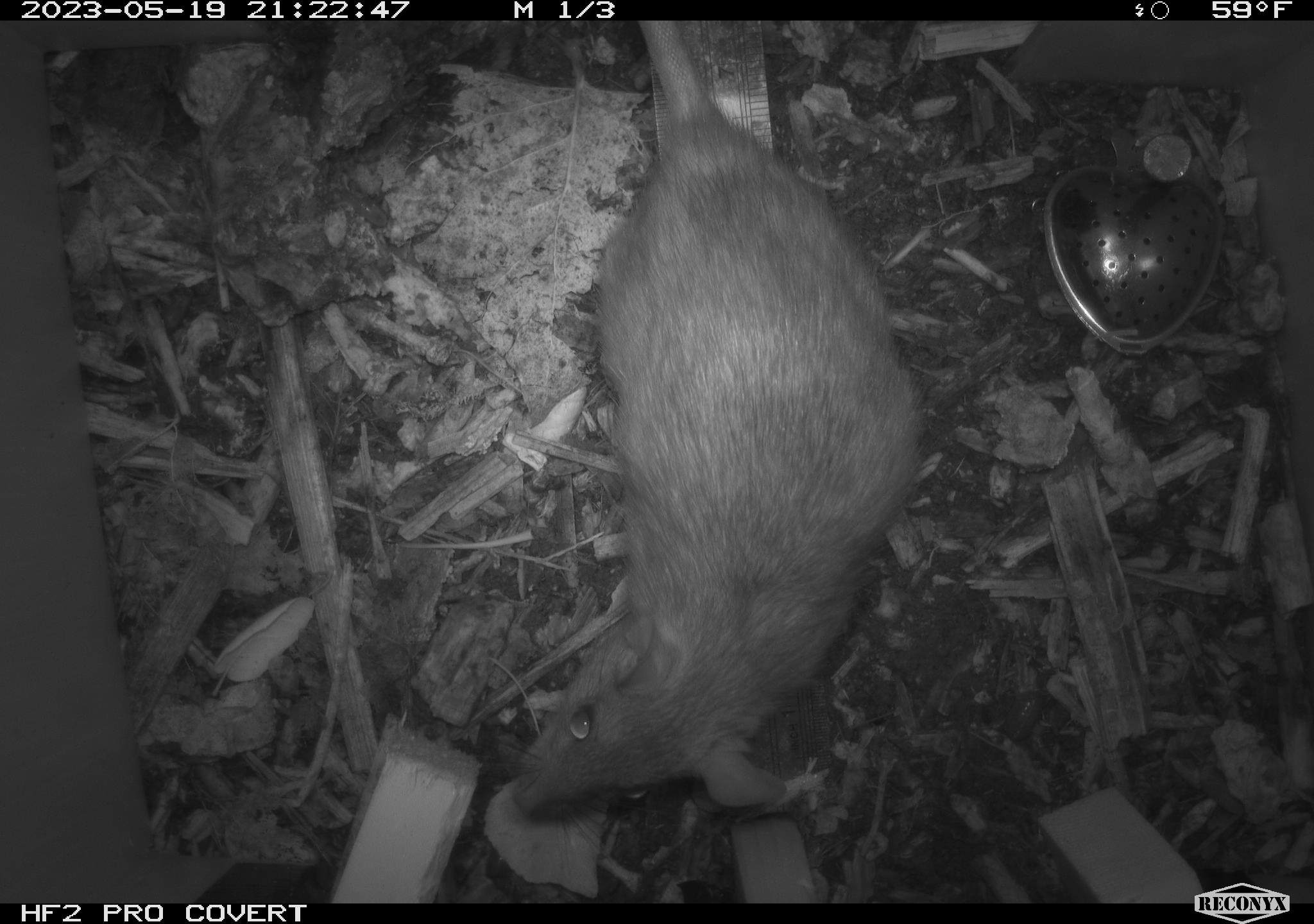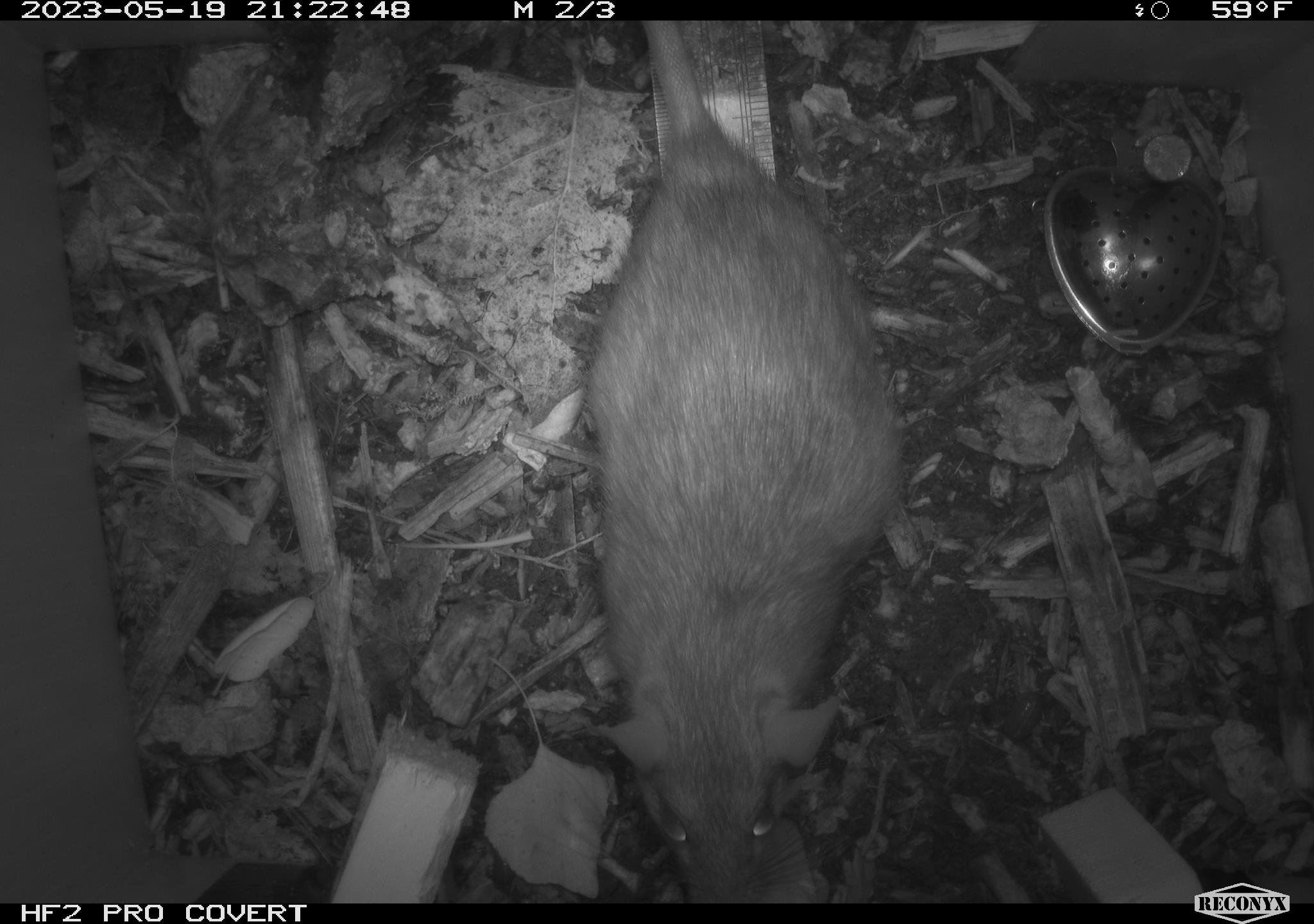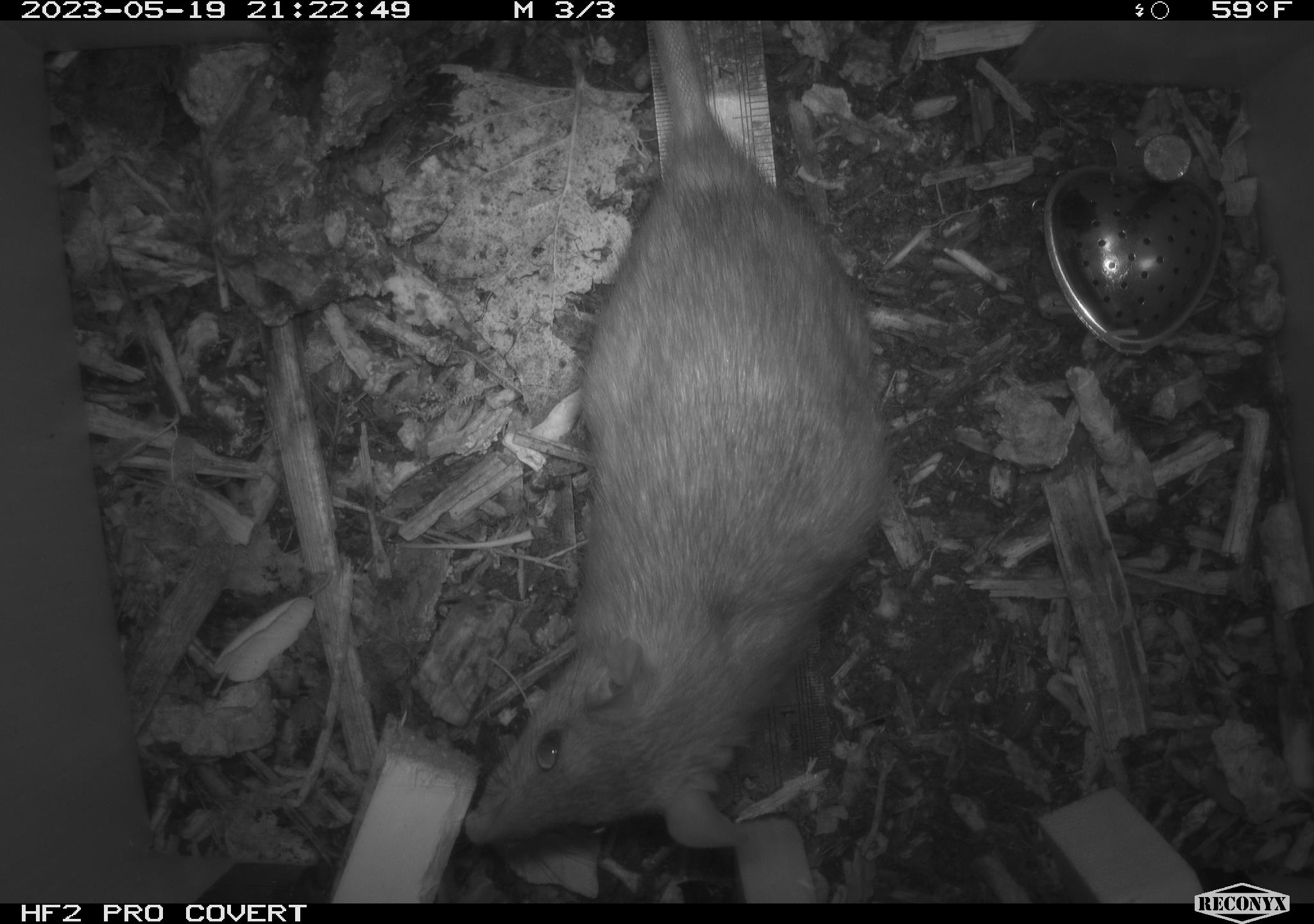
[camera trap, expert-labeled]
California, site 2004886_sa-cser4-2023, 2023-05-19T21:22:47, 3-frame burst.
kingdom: Animalia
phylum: Chordata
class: Mammalia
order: Rodentia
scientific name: Rodentia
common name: woodrat or rat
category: woodrat or rat species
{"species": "woodrat or rat species (woodrat or rat) (Rodentia)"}